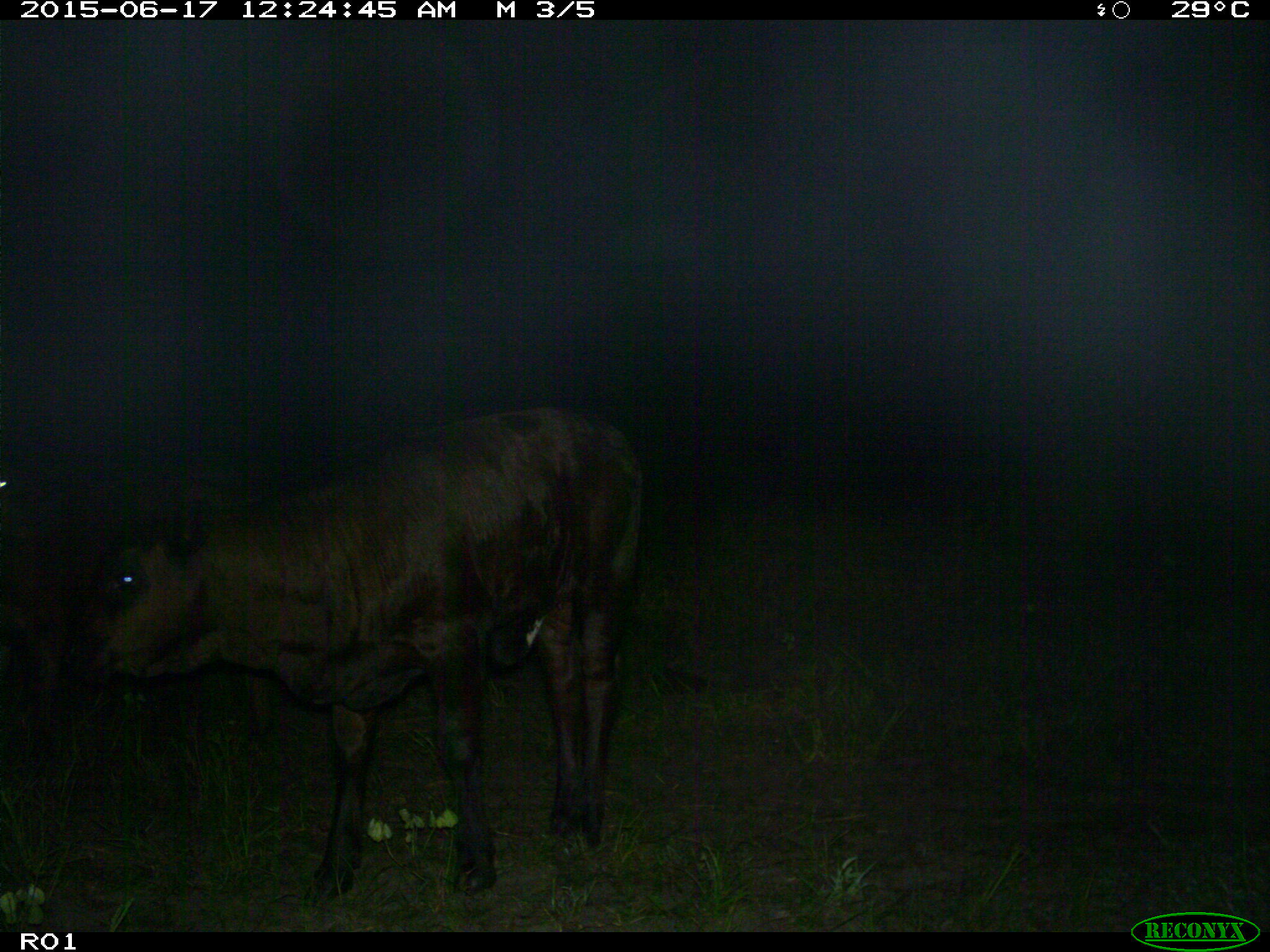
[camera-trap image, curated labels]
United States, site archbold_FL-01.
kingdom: Animalia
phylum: Chordata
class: Mammalia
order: Artiodactyla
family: Bovidae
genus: Bos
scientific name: Bos taurus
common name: domestic cow